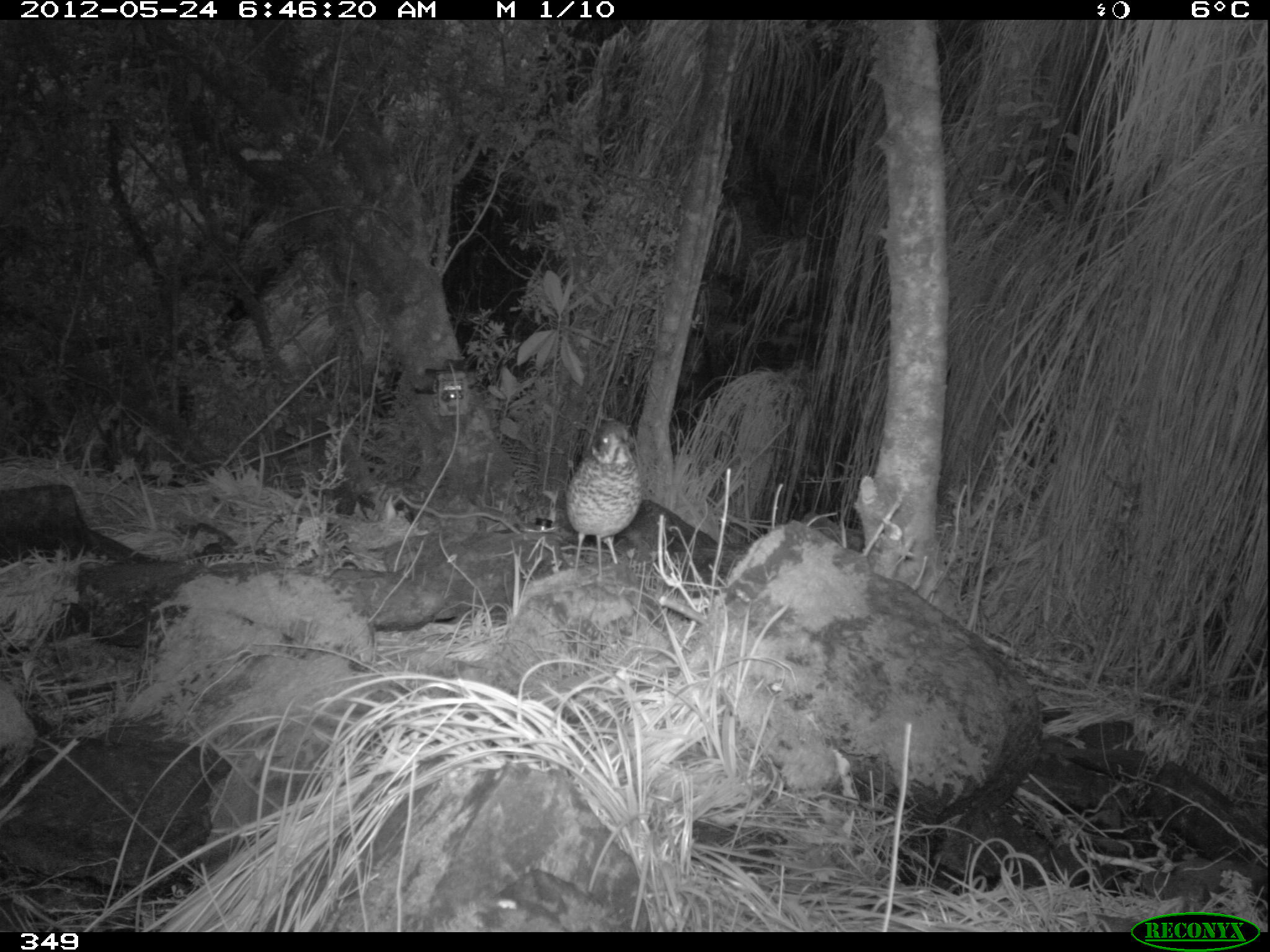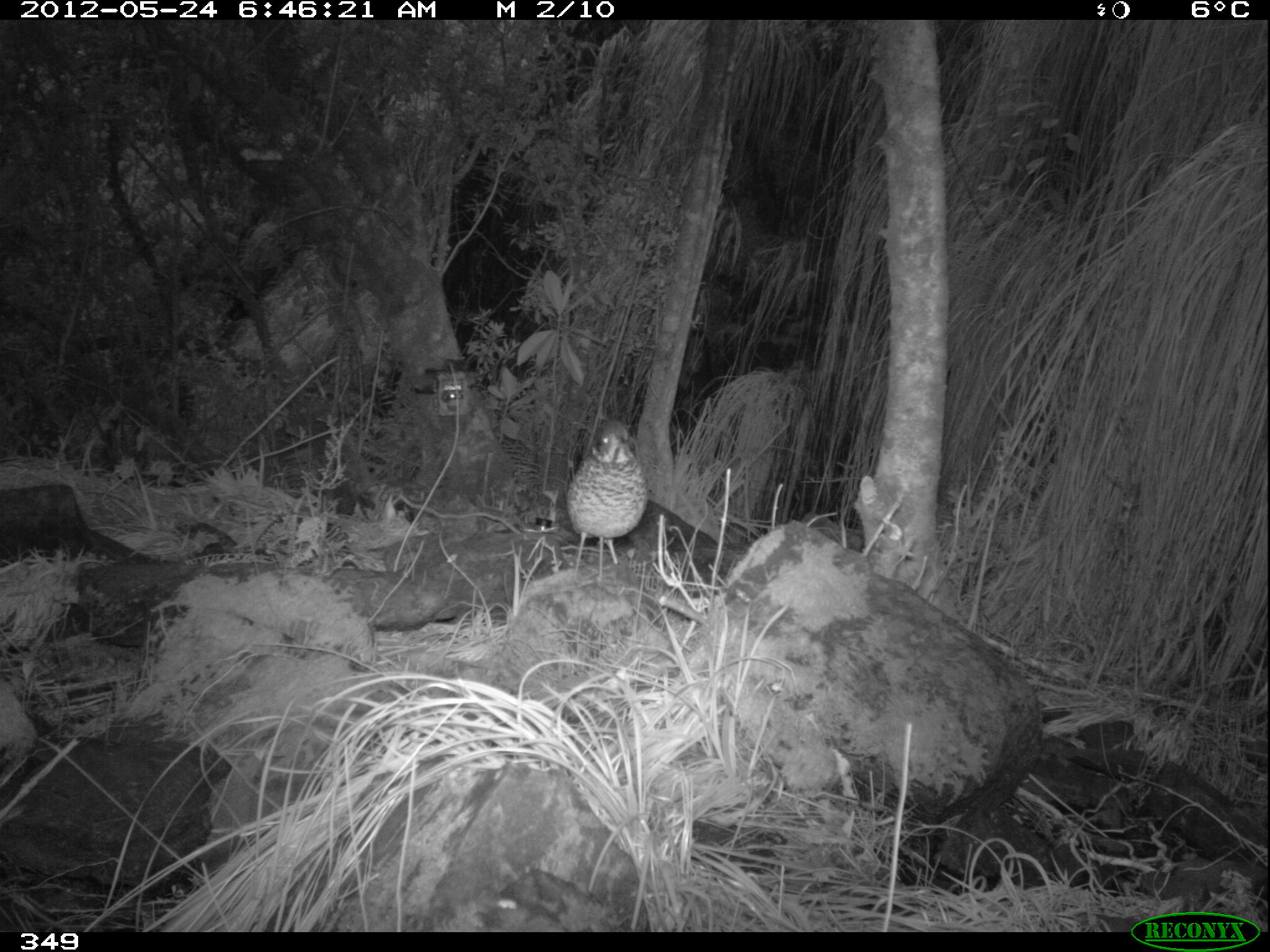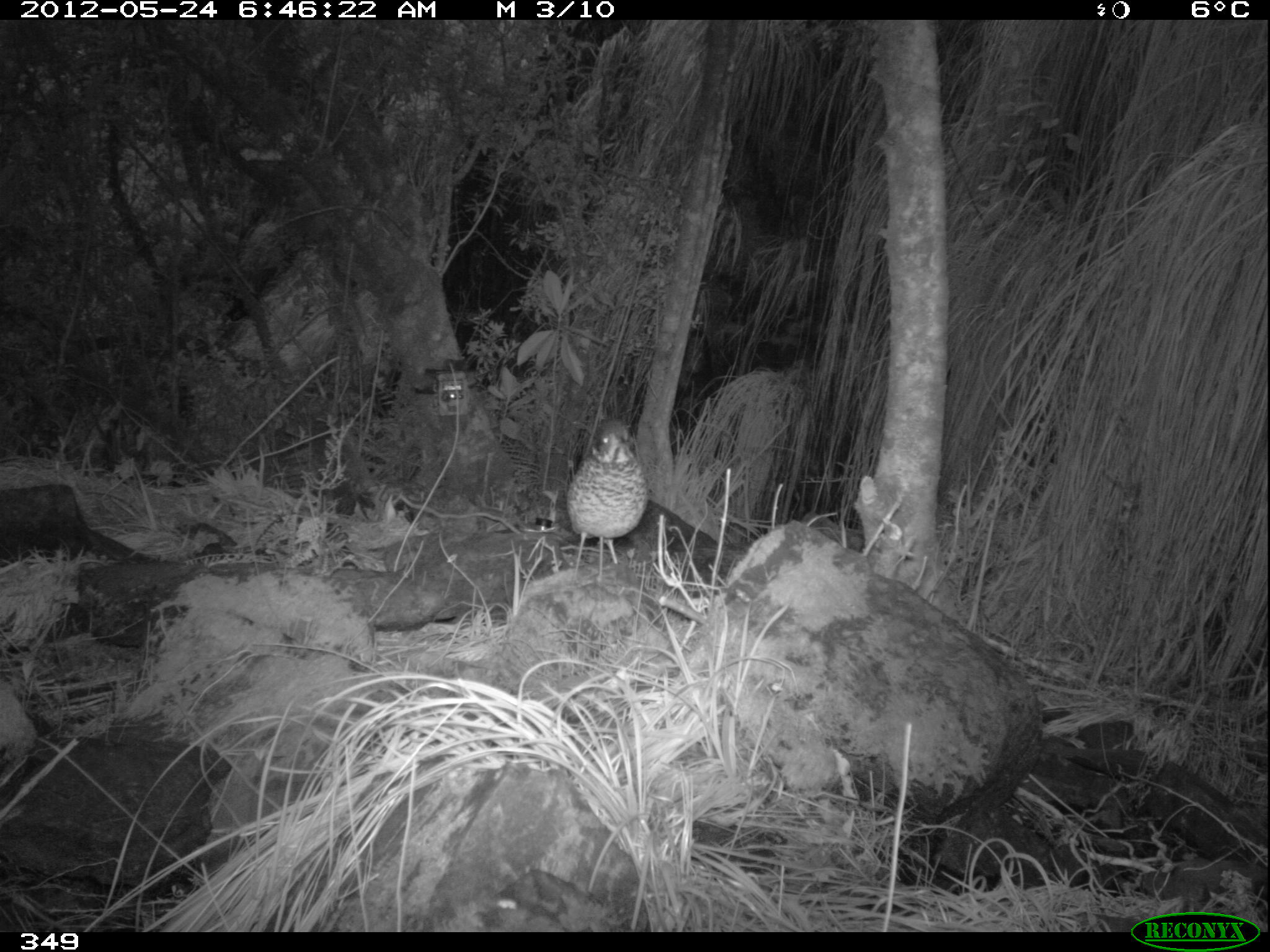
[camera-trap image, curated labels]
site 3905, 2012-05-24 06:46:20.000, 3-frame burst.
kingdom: Animalia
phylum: Chordata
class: Aves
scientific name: Aves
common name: bird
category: unknown bird